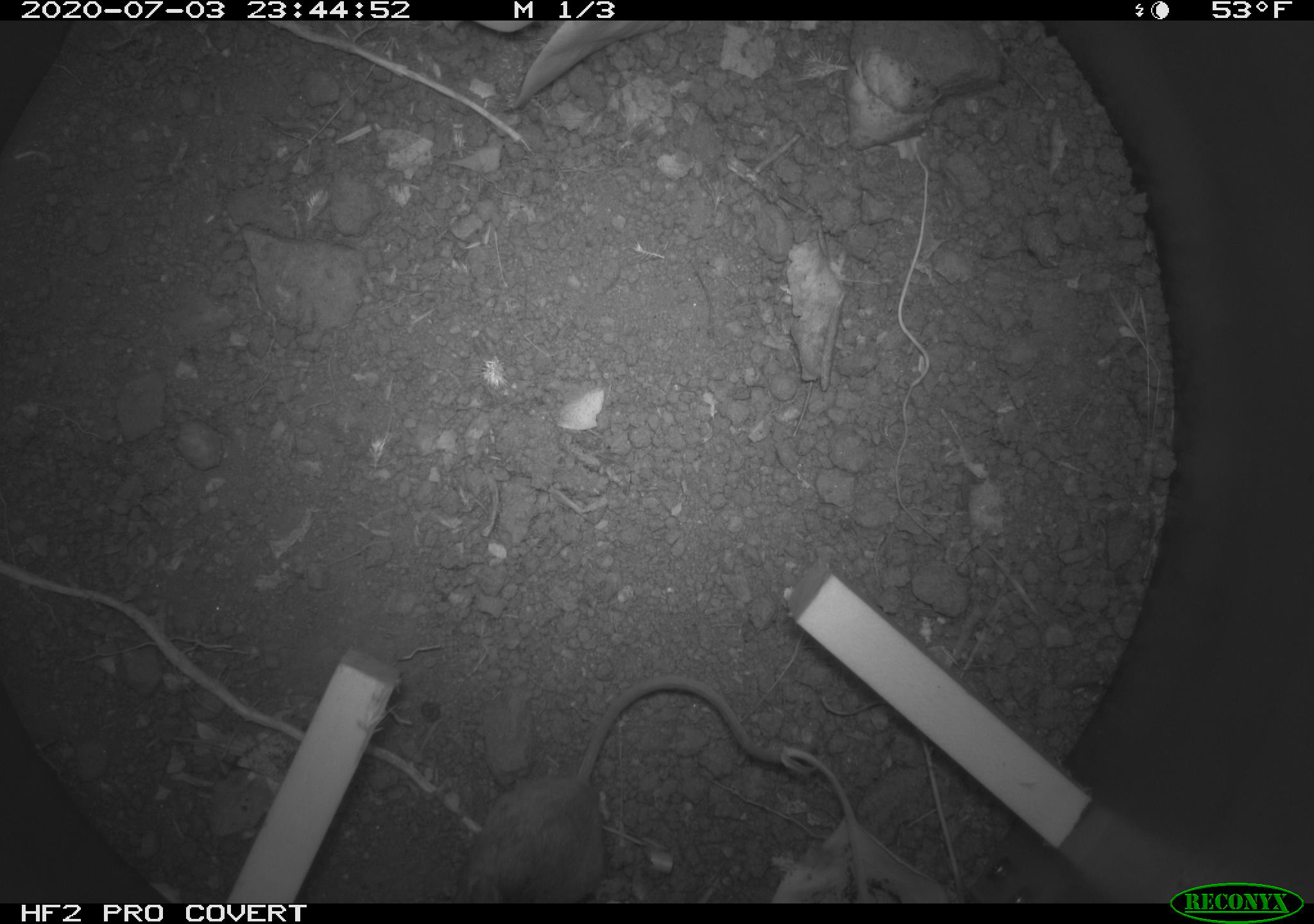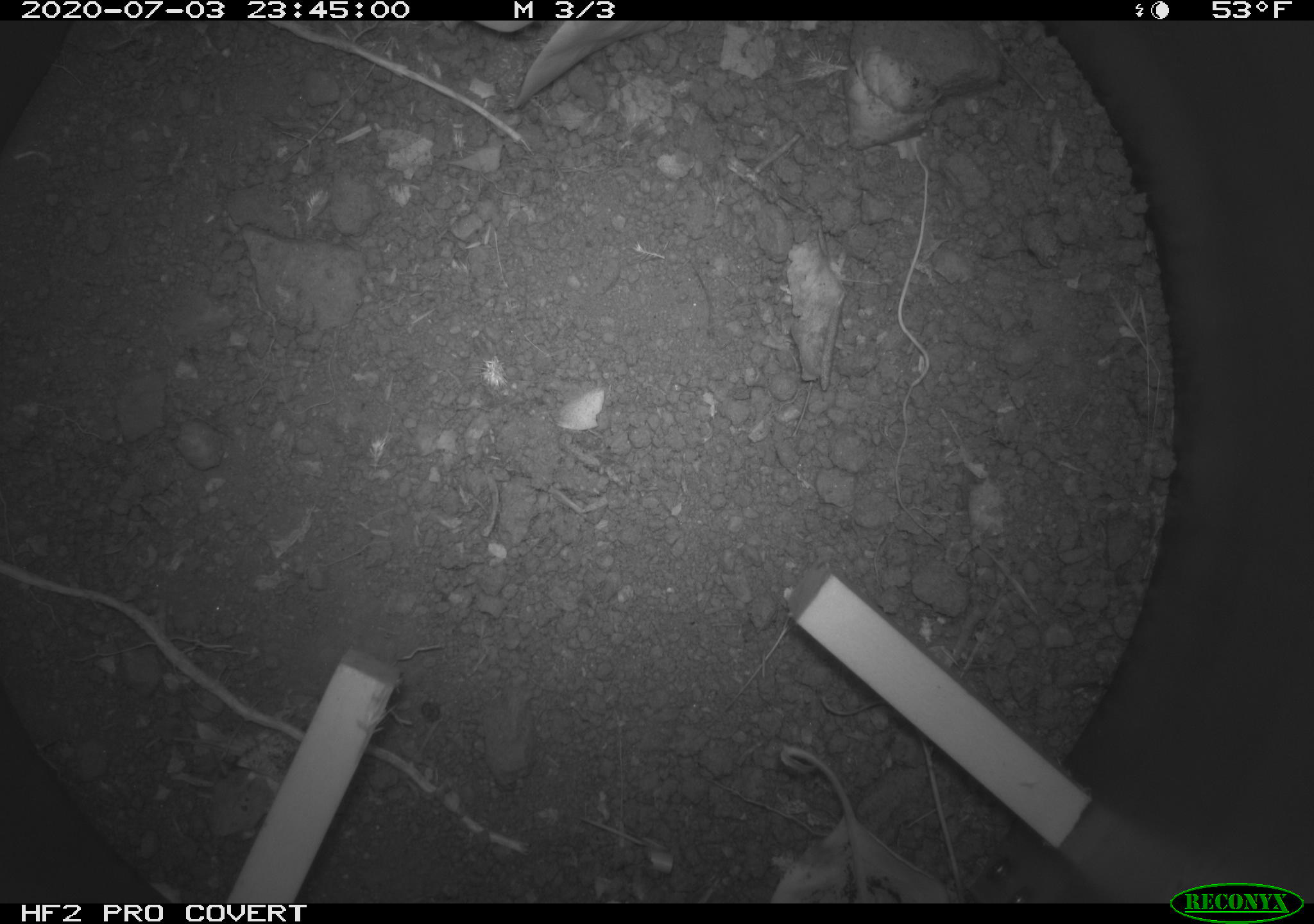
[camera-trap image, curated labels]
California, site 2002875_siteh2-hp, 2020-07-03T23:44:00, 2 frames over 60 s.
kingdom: Animalia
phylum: Chordata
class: Mammalia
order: Rodentia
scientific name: Rodentia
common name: rodent